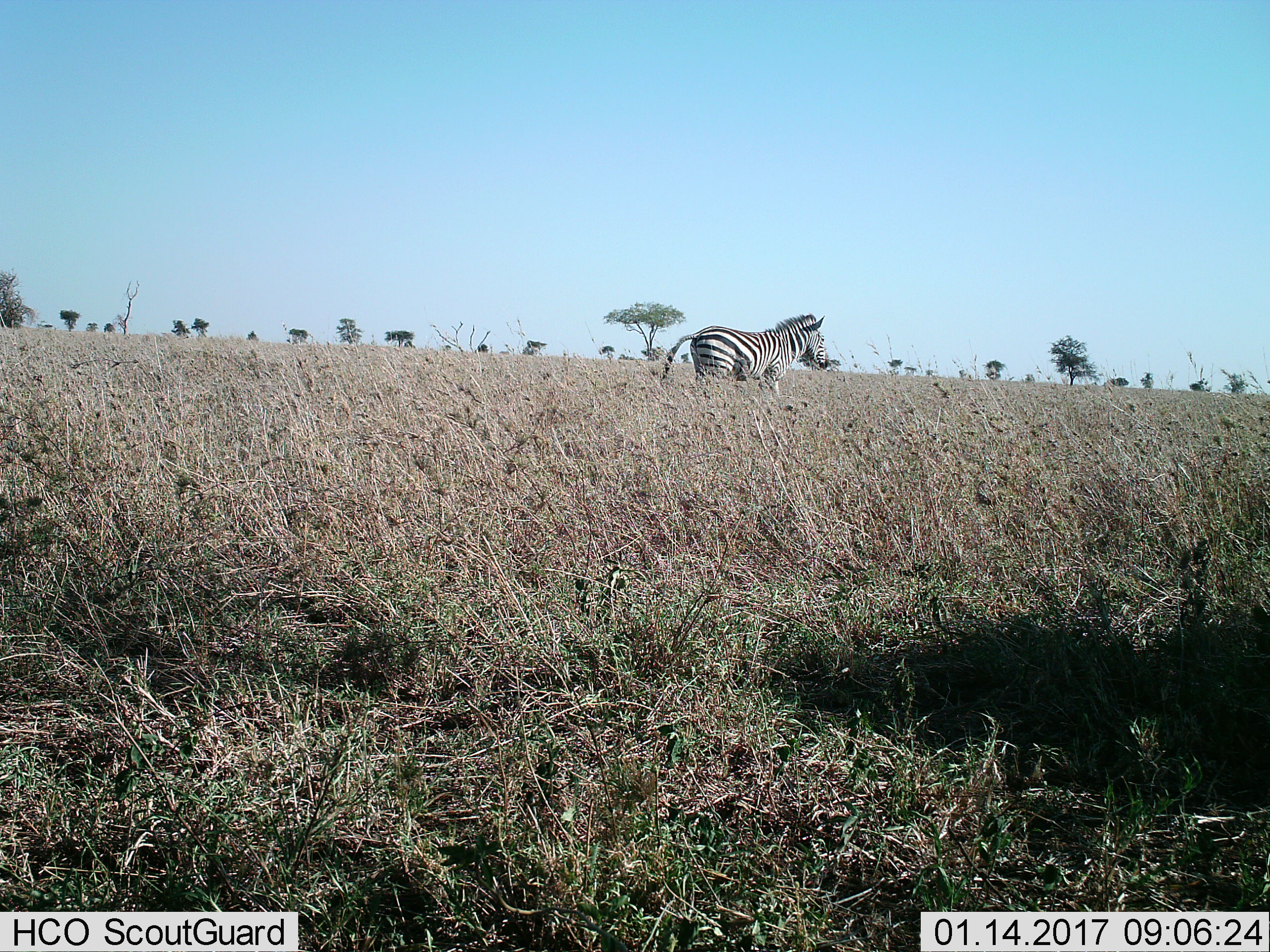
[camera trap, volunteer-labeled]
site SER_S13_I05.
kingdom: Animalia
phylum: Chordata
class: Mammalia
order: Perissodactyla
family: Equidae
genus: Equus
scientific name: Equus quagga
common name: plains zebra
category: zebraplains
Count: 1.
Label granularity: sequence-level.